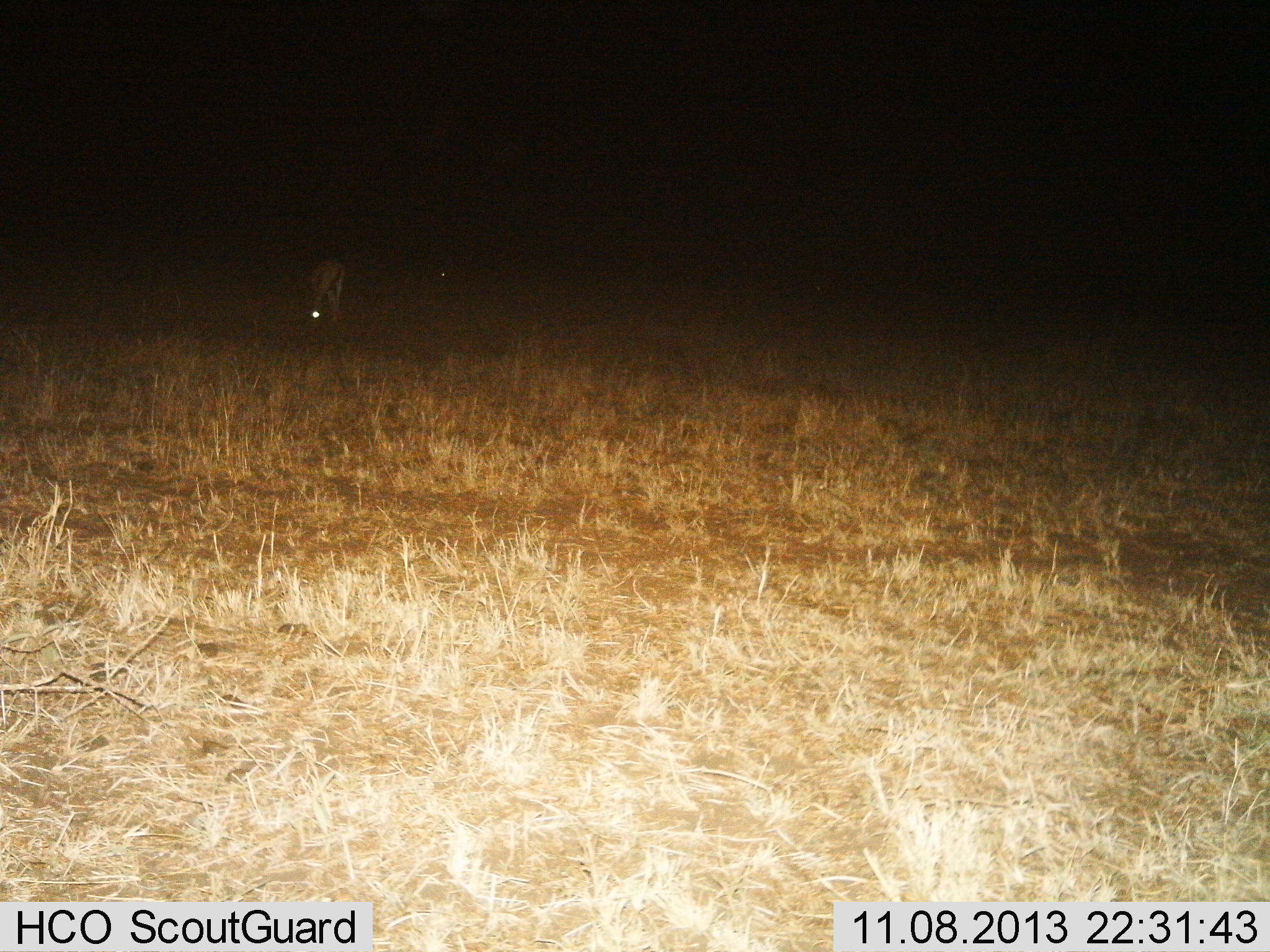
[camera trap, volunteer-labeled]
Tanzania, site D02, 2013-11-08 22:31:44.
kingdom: Animalia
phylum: Chordata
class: Mammalia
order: Artiodactyla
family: Bovidae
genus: Eudorcas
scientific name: Eudorcas thomsonii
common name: thomson's gazelle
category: gazellethomsons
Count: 1.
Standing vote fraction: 32%.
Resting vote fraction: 0%.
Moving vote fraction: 0%.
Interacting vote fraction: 0%.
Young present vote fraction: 3%.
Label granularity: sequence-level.